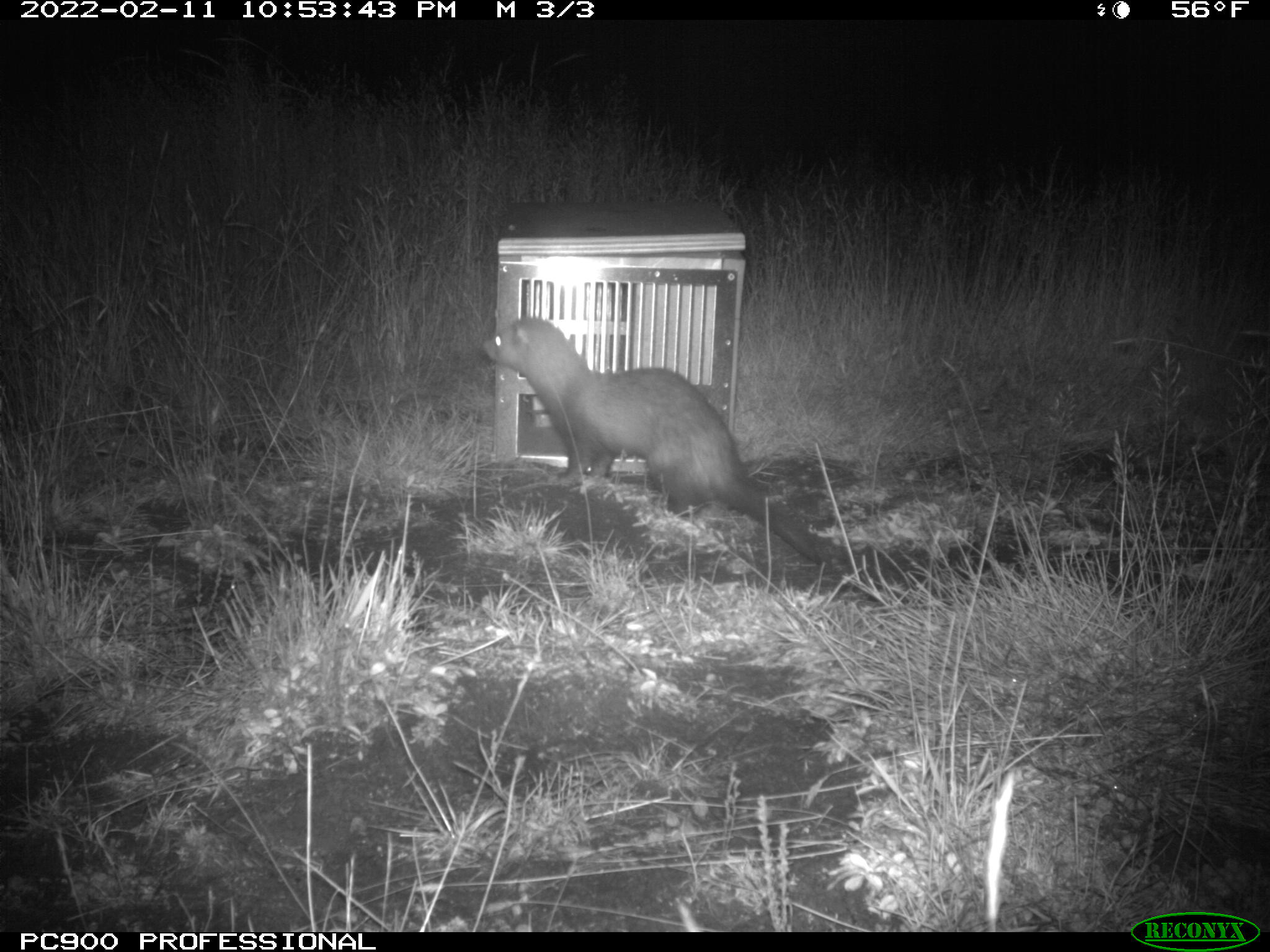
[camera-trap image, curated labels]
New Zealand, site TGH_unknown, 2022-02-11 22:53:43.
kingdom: Animalia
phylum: Chordata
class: Mammalia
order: Carnivora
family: Mustelidae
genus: Mustela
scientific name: Mustela furo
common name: ferret